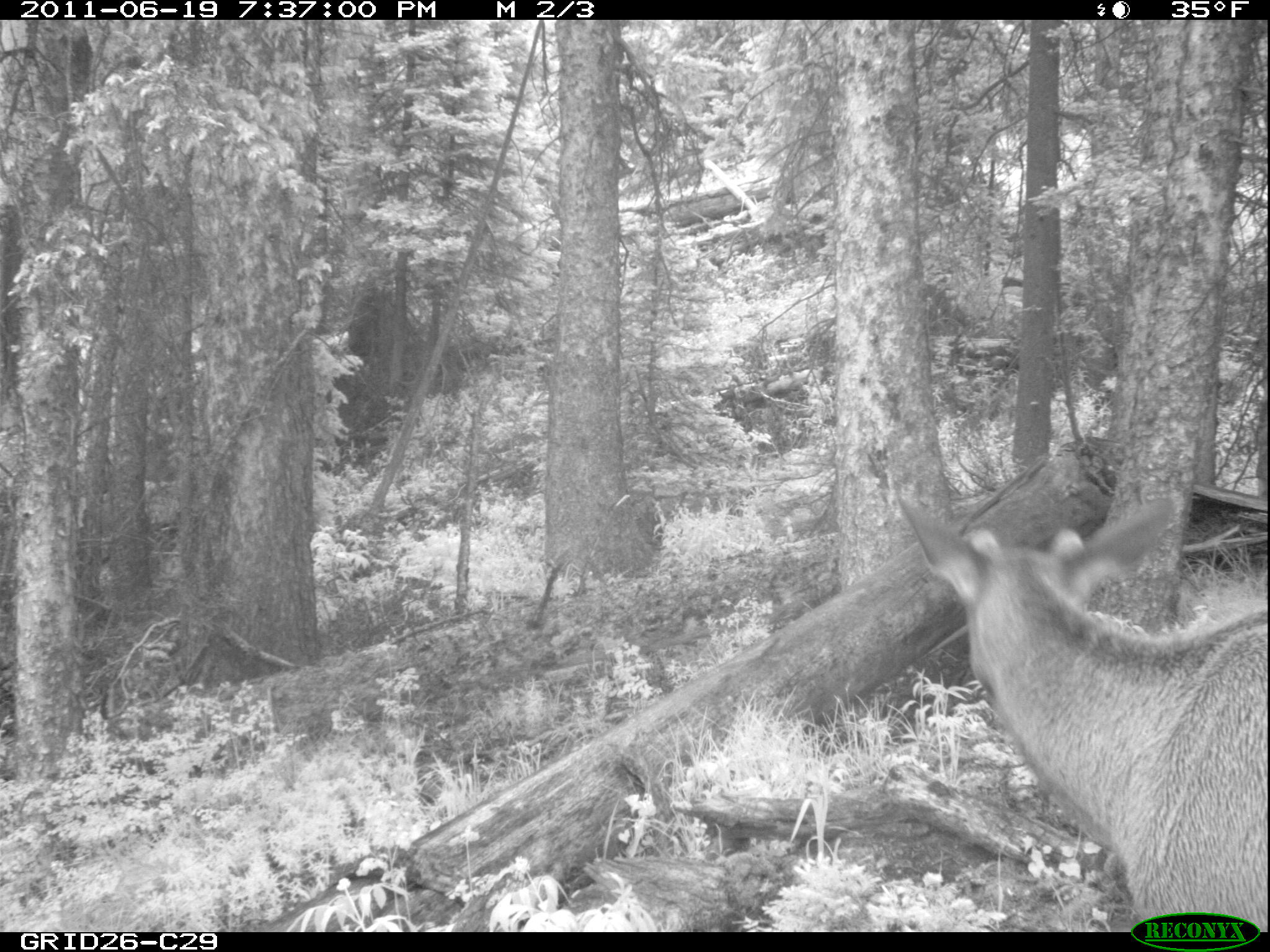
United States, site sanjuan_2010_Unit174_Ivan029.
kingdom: Animalia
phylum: Chordata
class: Mammalia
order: Artiodactyla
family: Cervidae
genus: Cervus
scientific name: Cervus elaphus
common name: red deer